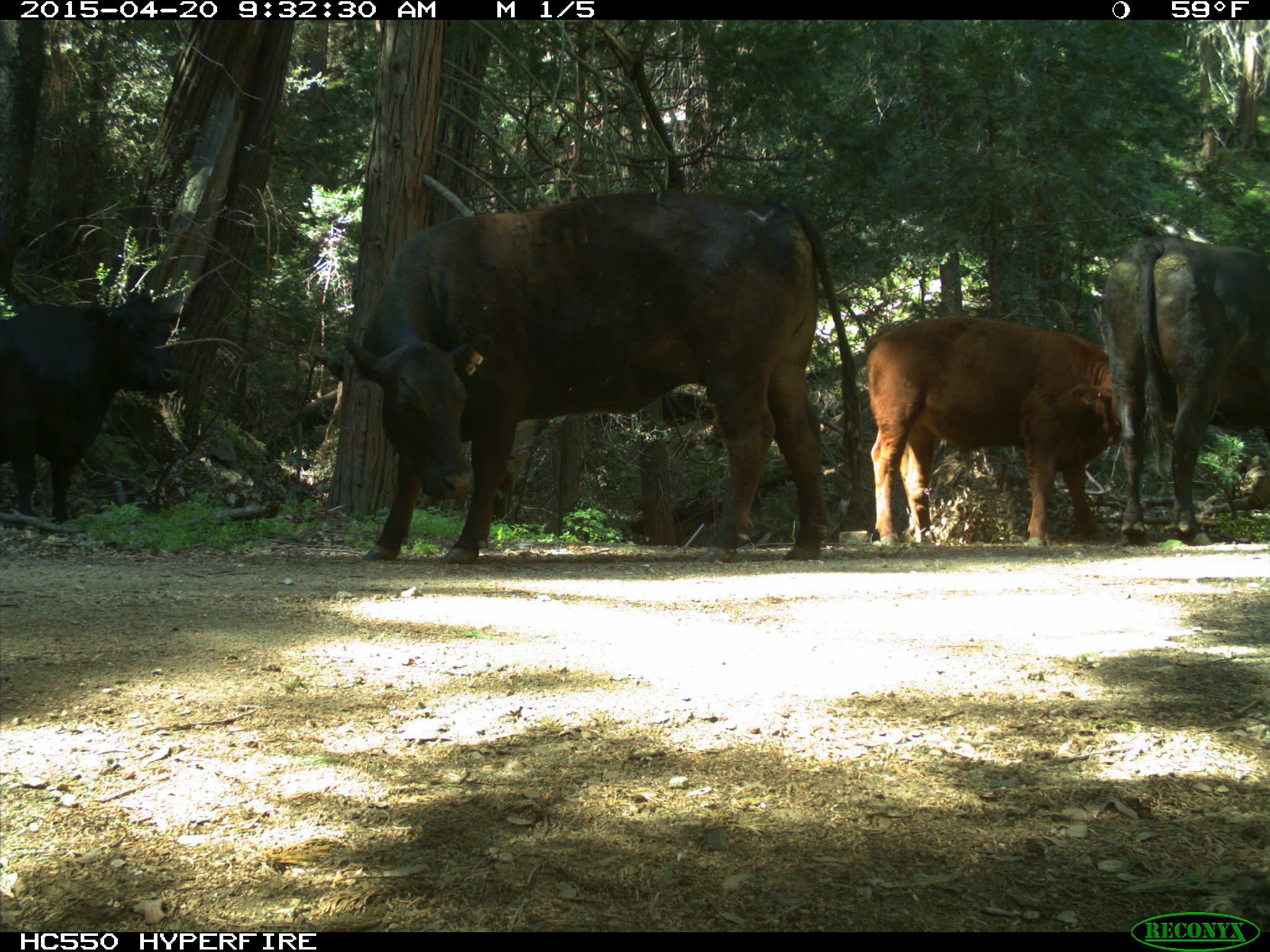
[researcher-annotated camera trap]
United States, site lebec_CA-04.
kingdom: Animalia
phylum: Chordata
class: Mammalia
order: Artiodactyla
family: Bovidae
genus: Bos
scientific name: Bos taurus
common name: domestic cow